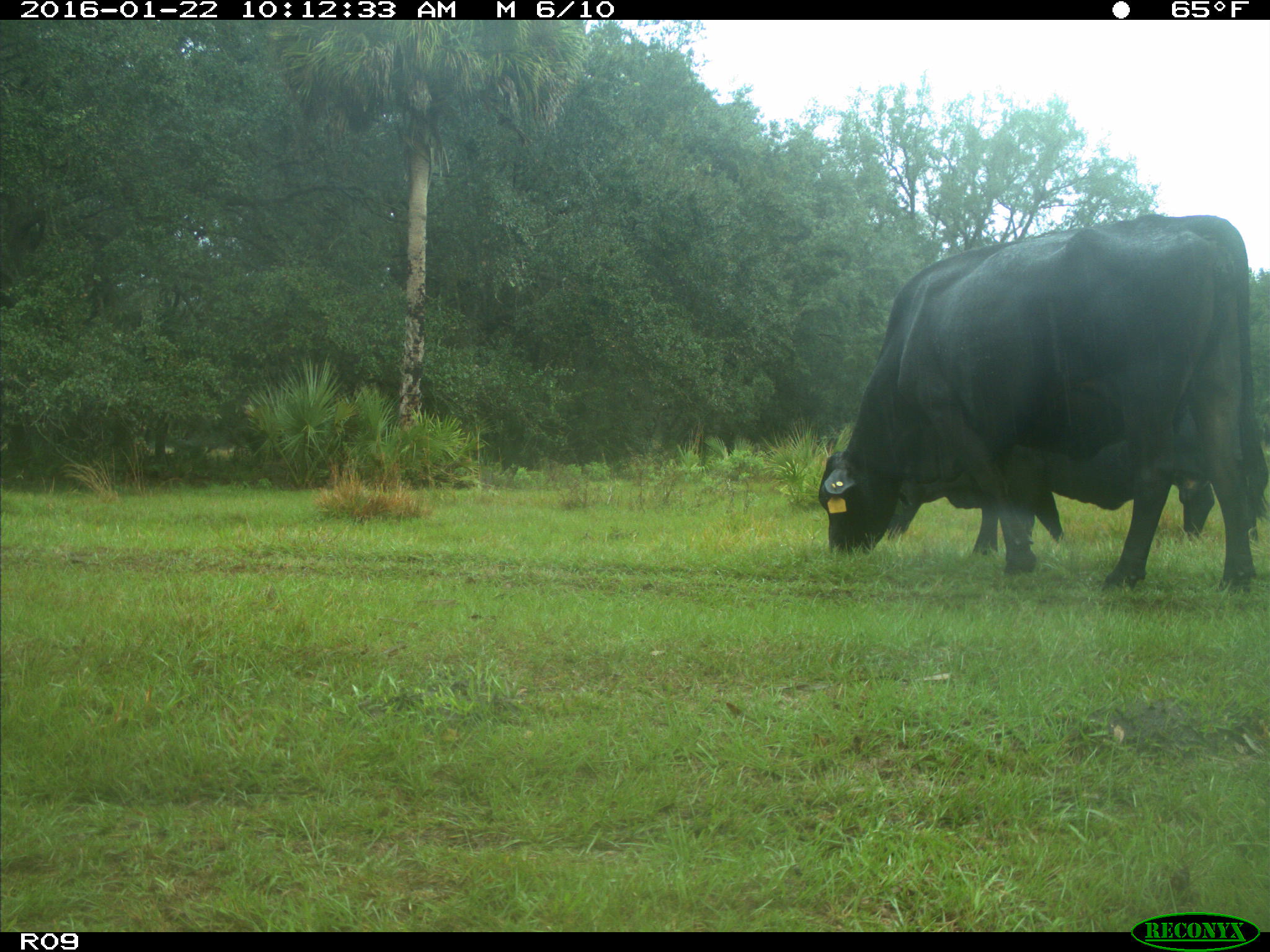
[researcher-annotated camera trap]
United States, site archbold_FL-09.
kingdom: Animalia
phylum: Chordata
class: Mammalia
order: Artiodactyla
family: Bovidae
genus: Bos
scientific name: Bos taurus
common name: domestic cow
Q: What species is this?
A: Bos taurus (domestic cow).